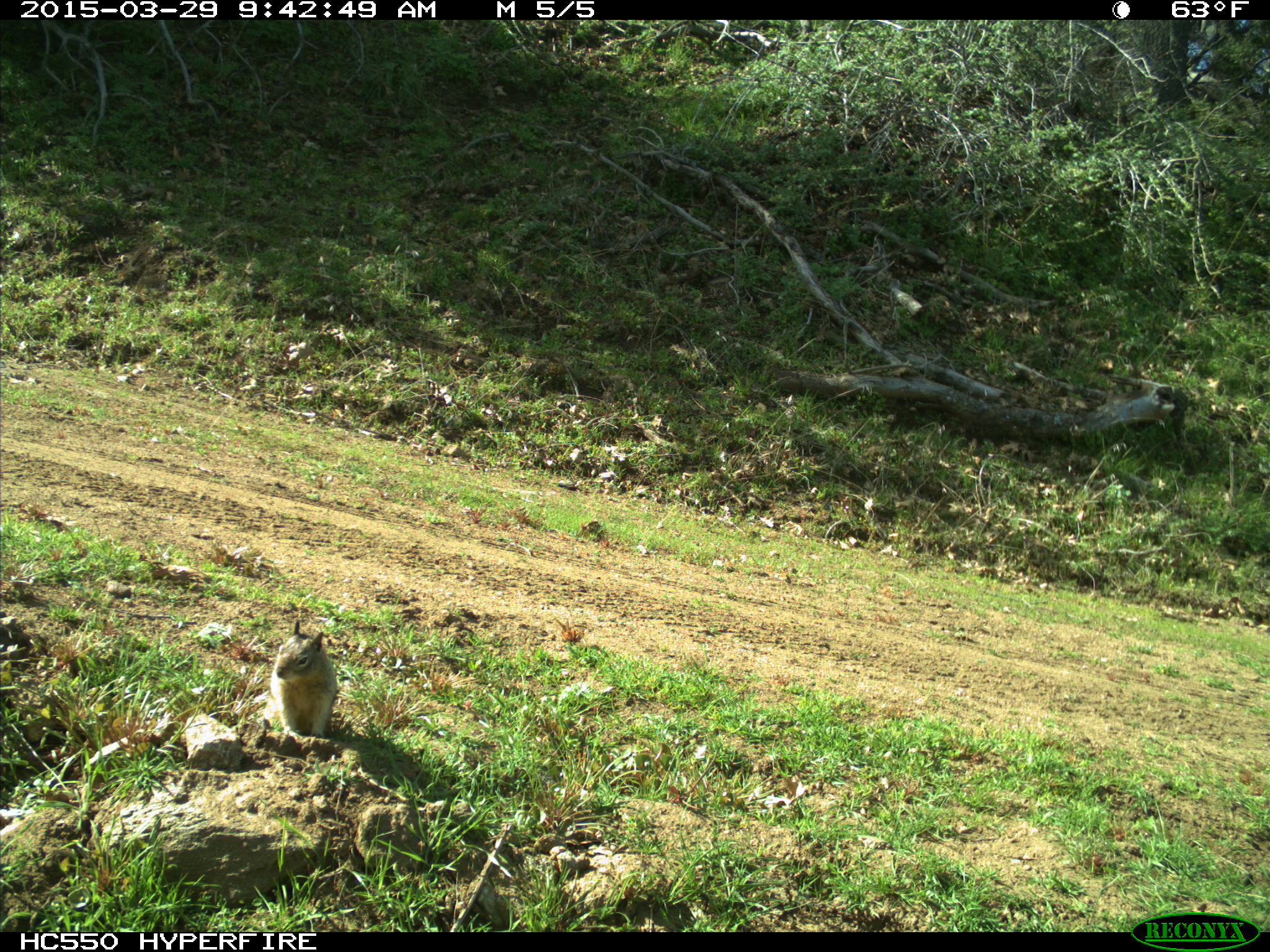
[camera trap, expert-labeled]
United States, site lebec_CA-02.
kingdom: Animalia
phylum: Chordata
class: Mammalia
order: Rodentia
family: Sciuridae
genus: Otospermophilus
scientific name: Otospermophilus beecheyi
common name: california ground squirrel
Otospermophilus beecheyi (california ground squirrel).